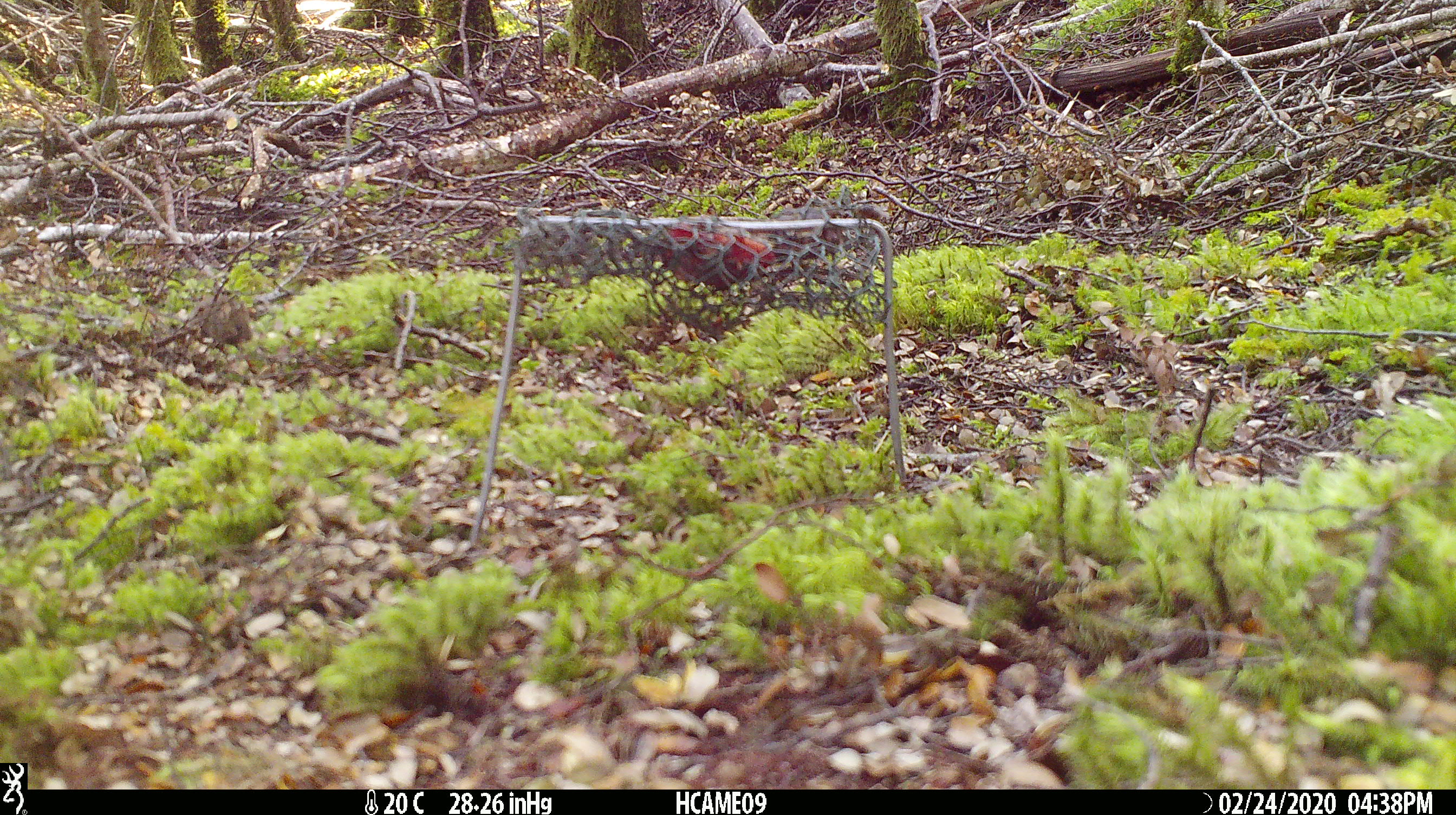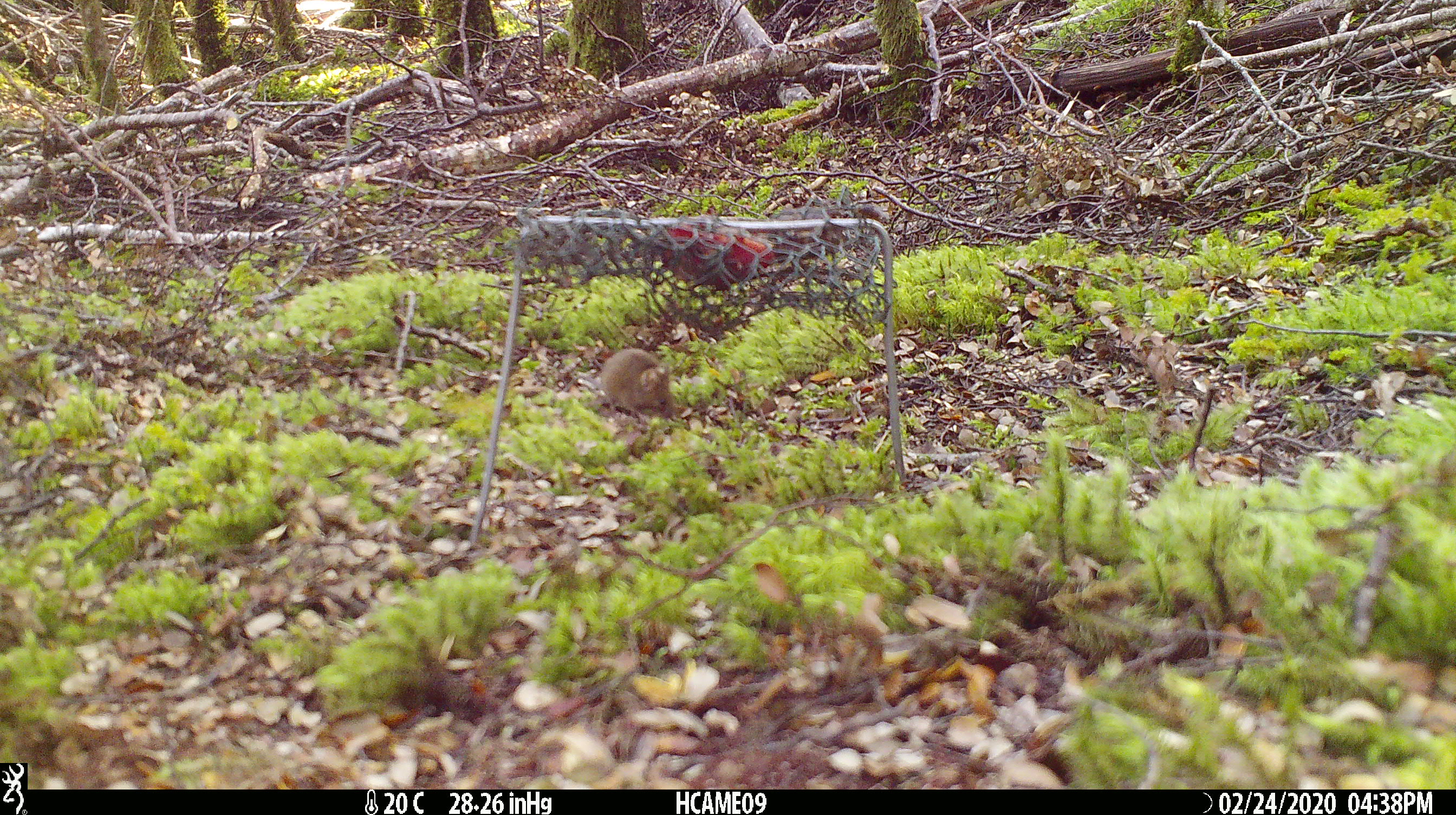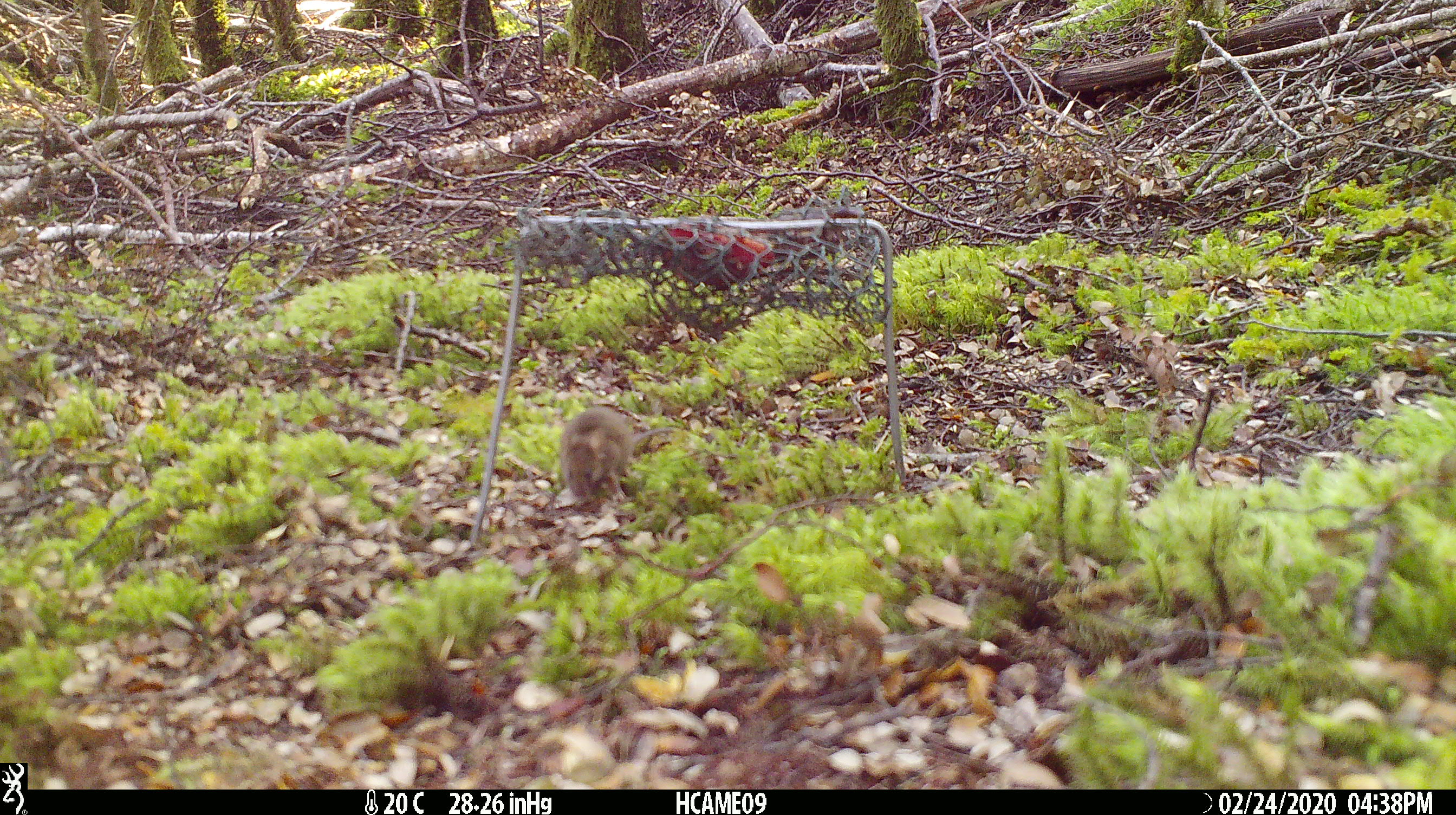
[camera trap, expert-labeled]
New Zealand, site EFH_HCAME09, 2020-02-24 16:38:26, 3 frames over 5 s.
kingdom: Animalia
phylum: Chordata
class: Mammalia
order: Rodentia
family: Muridae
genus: Mus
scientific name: Mus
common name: mouse